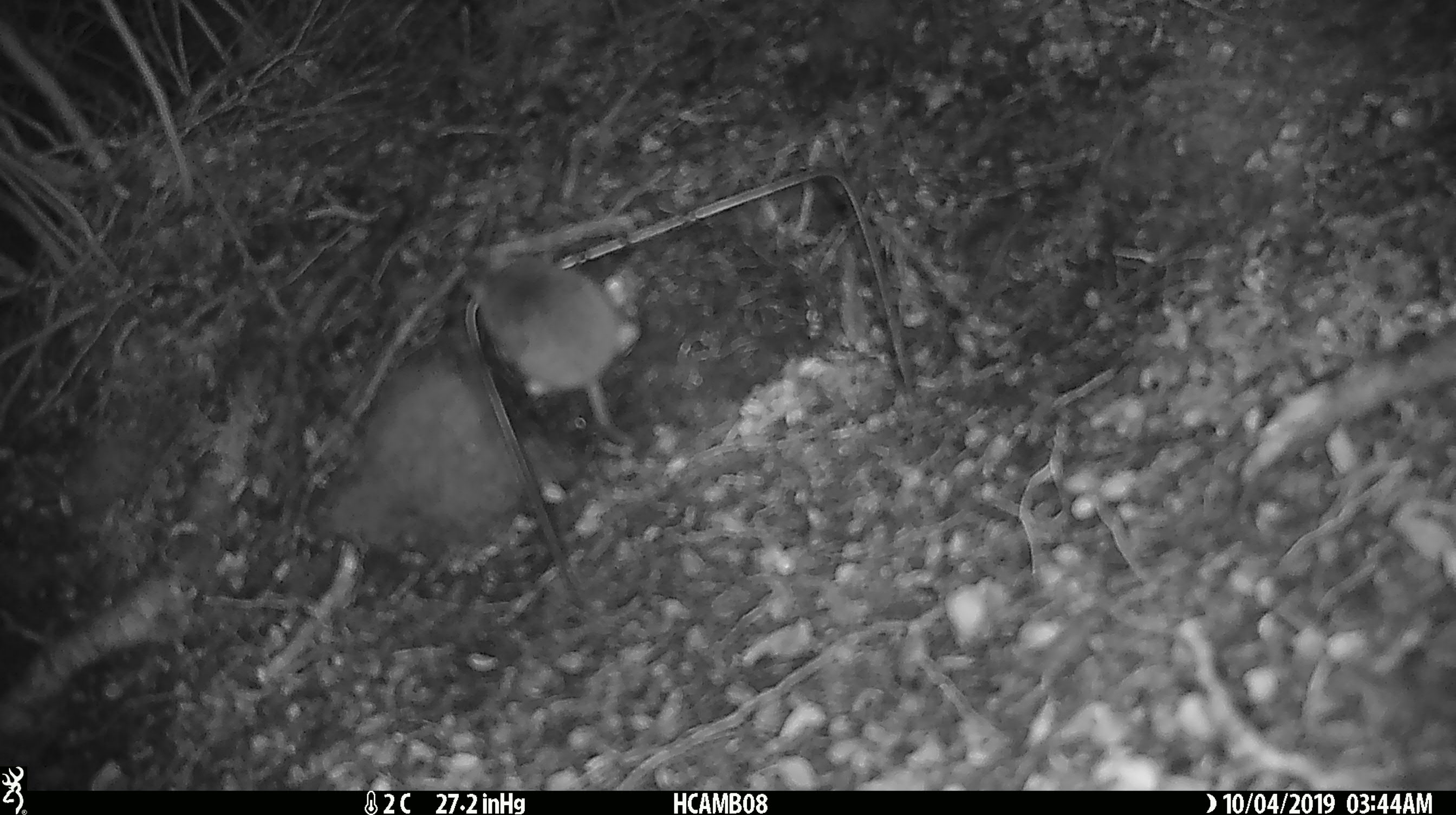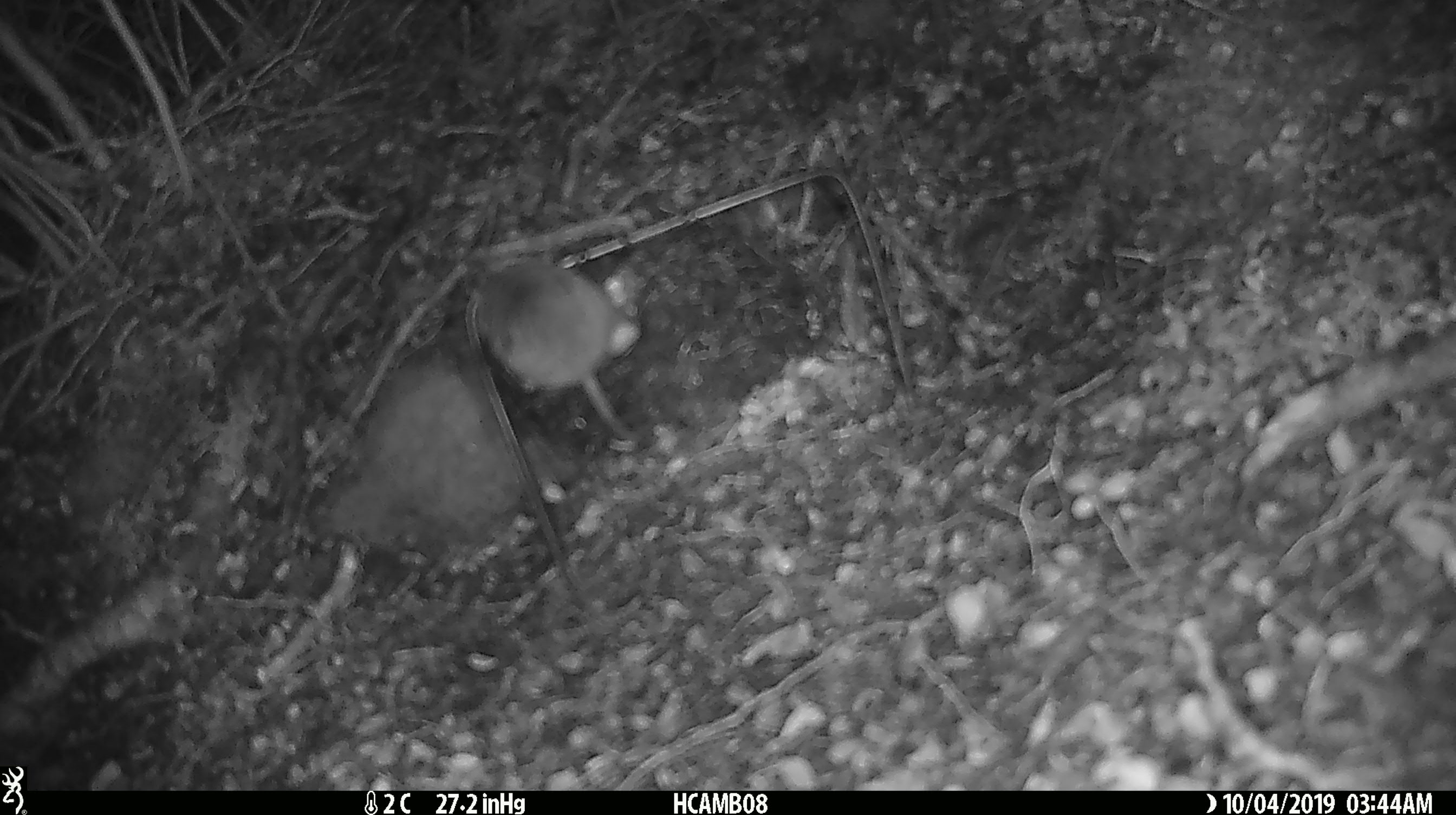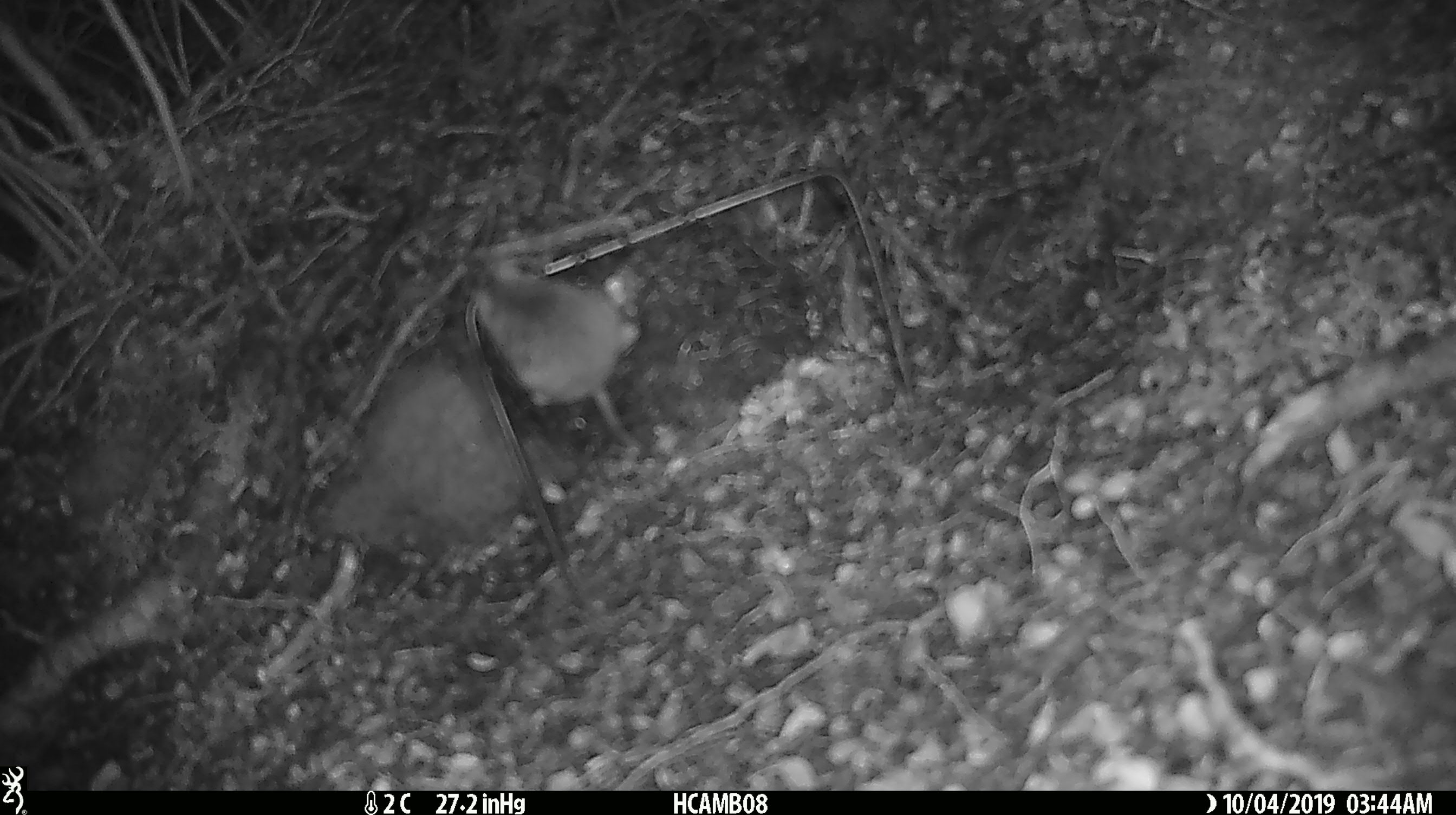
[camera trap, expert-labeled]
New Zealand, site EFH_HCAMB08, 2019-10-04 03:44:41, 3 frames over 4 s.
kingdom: Animalia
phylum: Chordata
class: Mammalia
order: Rodentia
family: Muridae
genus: Mus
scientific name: Mus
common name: mouse